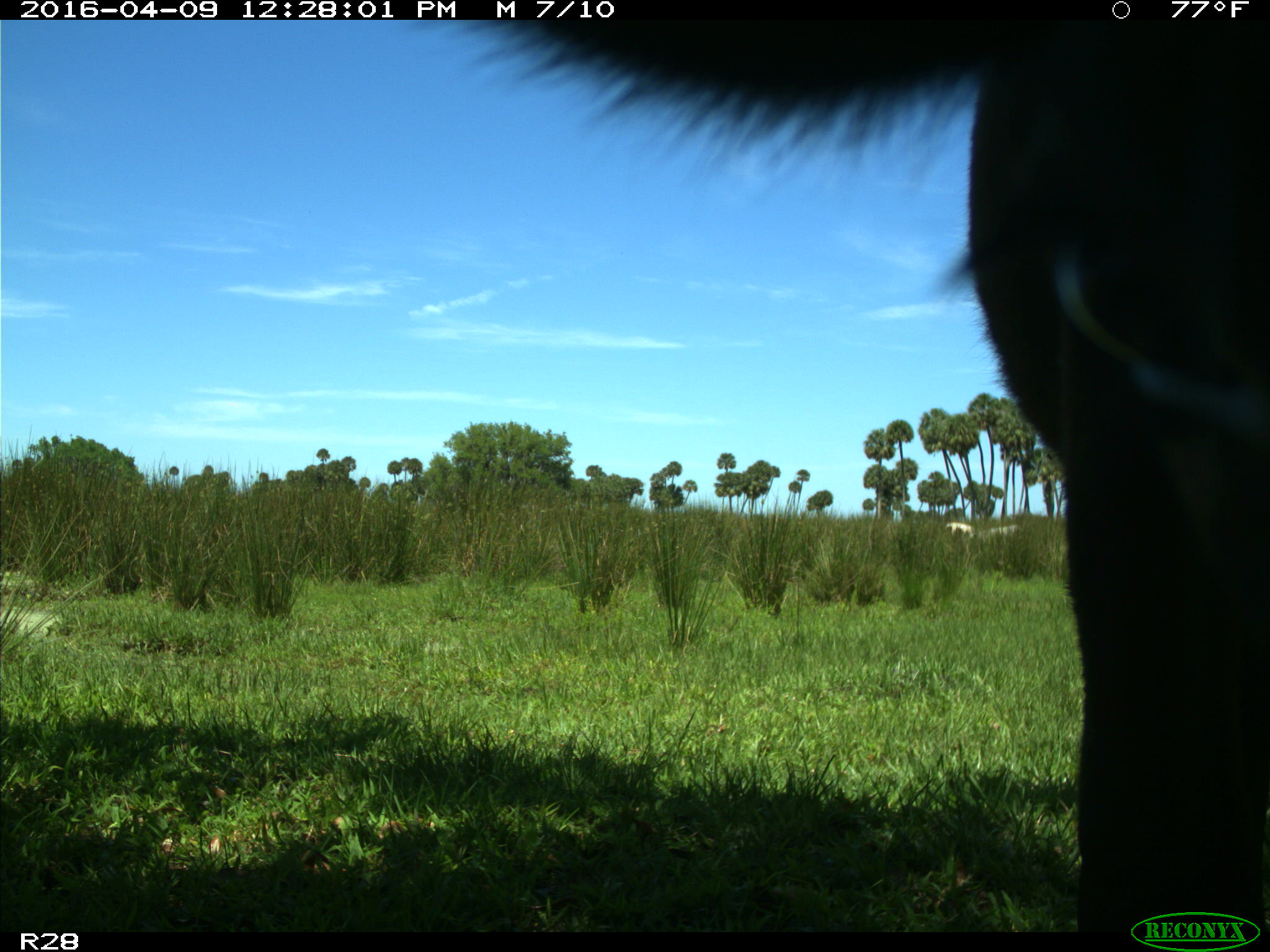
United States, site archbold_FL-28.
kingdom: Animalia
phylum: Chordata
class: Mammalia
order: Artiodactyla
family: Bovidae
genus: Bos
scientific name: Bos taurus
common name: domestic cow